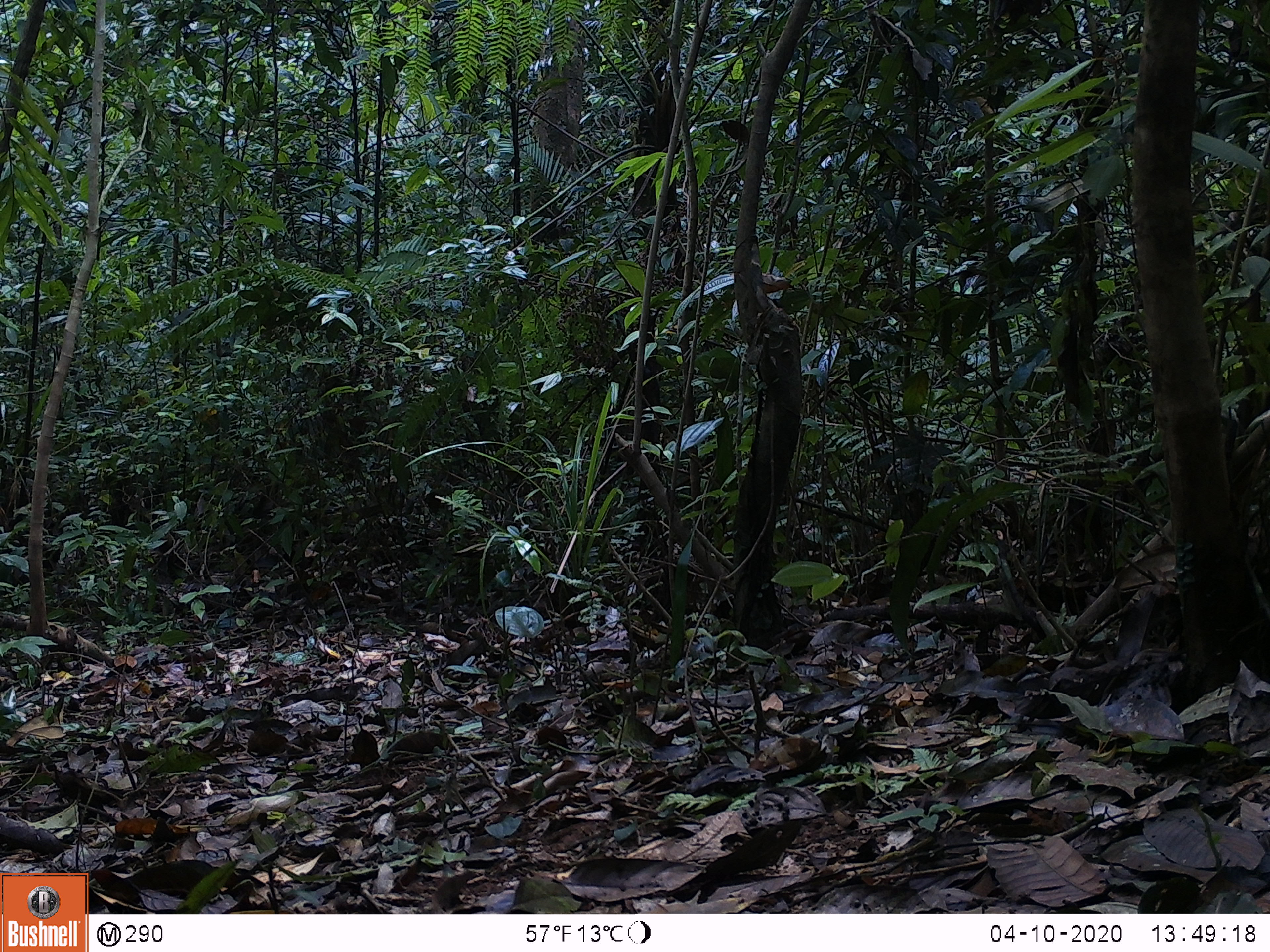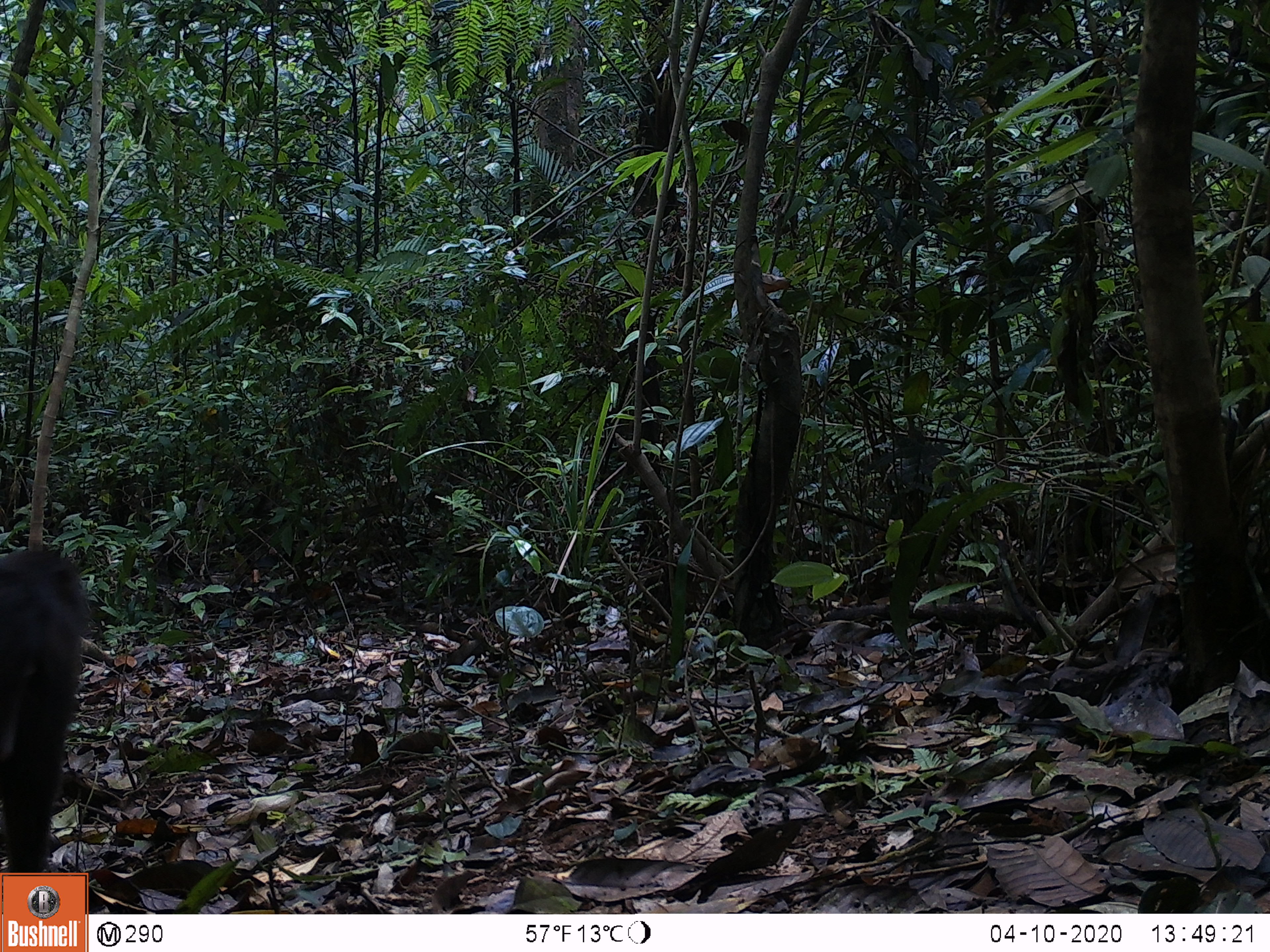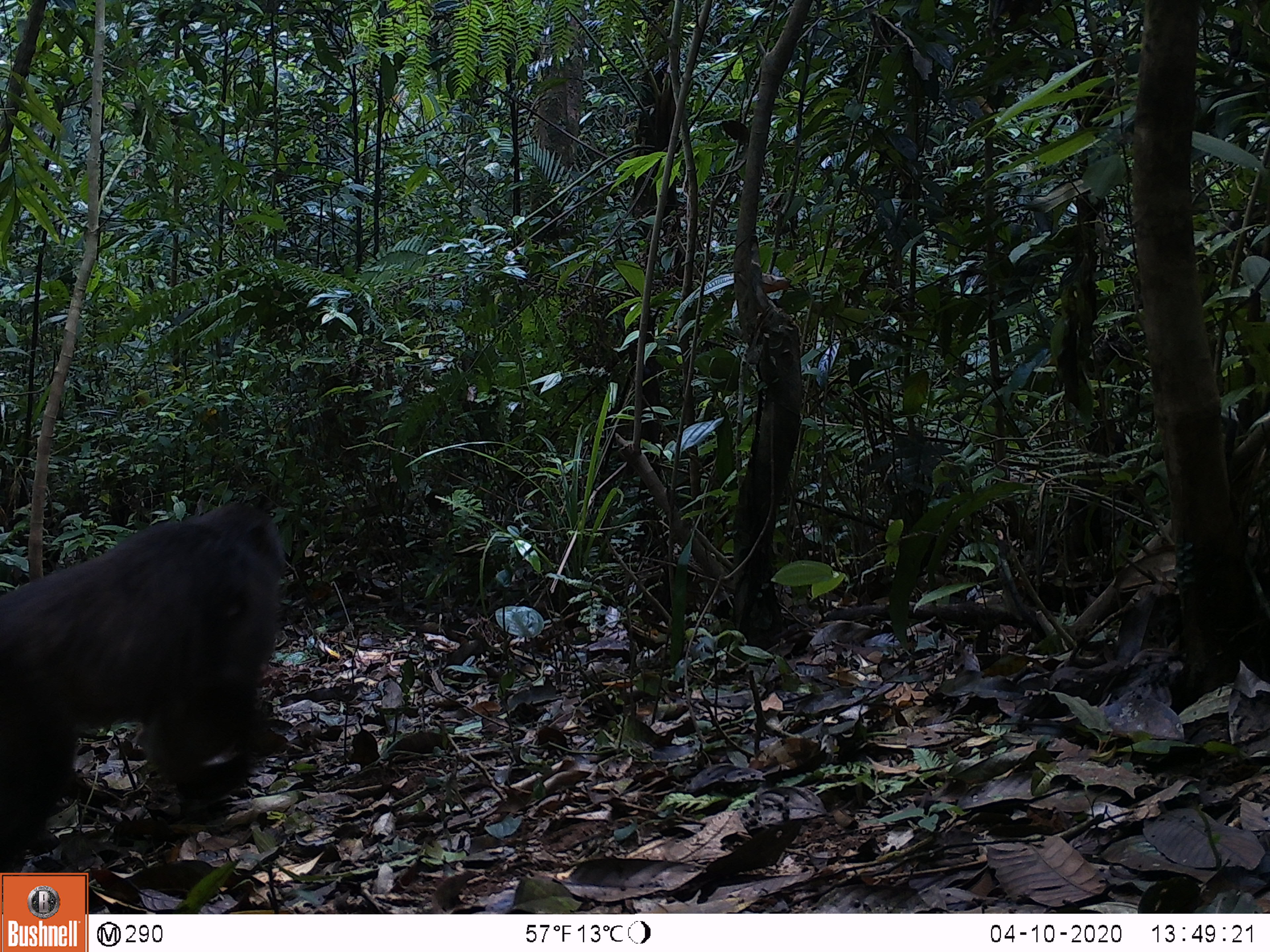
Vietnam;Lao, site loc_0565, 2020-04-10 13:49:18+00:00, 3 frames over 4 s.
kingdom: Animalia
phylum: Chordata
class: Mammalia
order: Primates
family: Cercopithecidae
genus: Macaca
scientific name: Macaca arctoides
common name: stump-tailed macaque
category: stump tailed macaque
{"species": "stump tailed macaque (stump-tailed macaque) (Macaca arctoides)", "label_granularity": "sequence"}